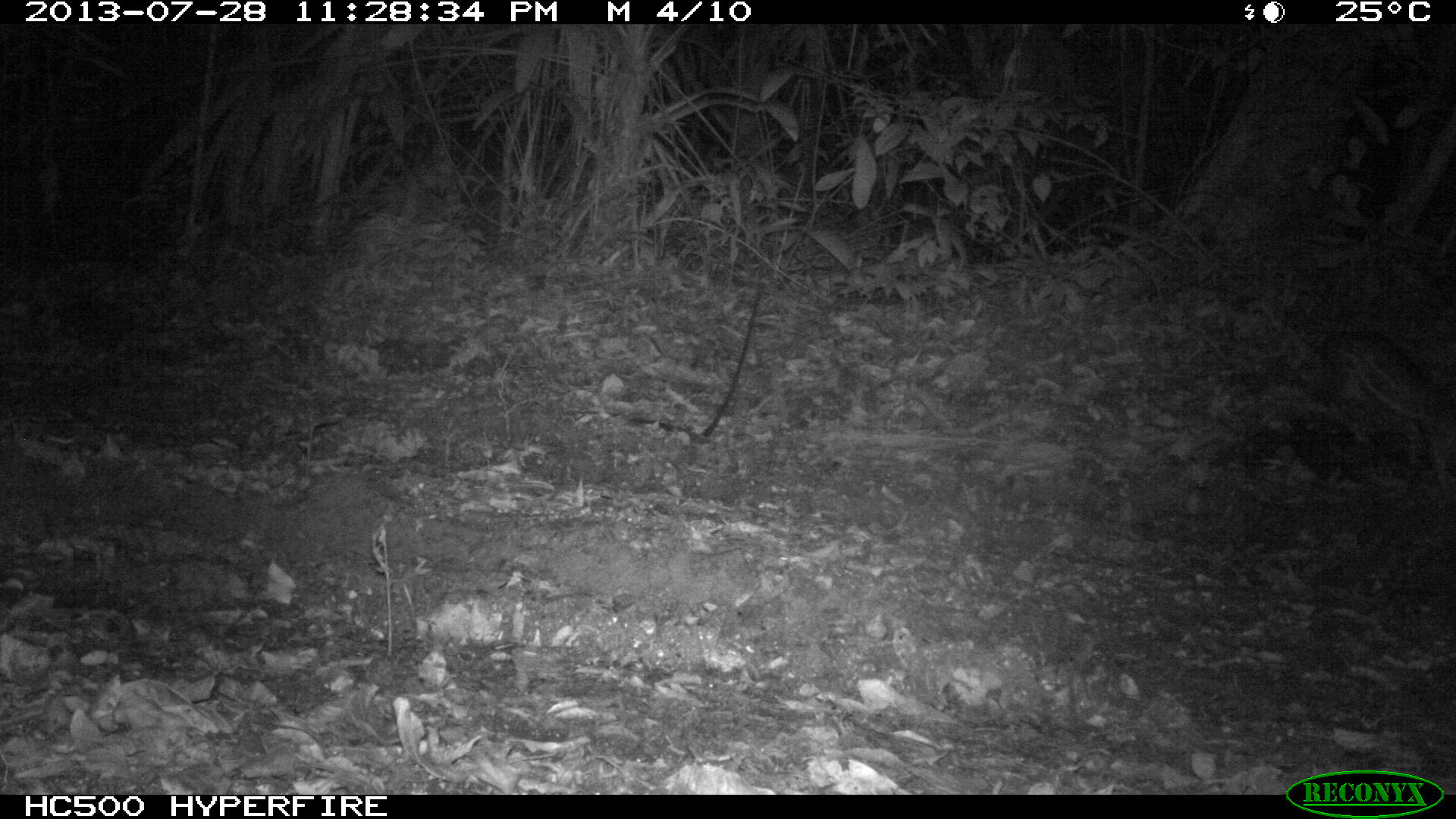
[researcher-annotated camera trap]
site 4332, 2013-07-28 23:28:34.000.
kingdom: Animalia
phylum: Chordata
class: Mammalia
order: Rodentia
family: Cuniculidae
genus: Cuniculus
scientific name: Cuniculus paca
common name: lowland paca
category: agouti paca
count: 1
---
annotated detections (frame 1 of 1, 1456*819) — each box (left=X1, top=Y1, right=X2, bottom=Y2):
agouti paca: (left=1320, top=325, right=1456, bottom=476)